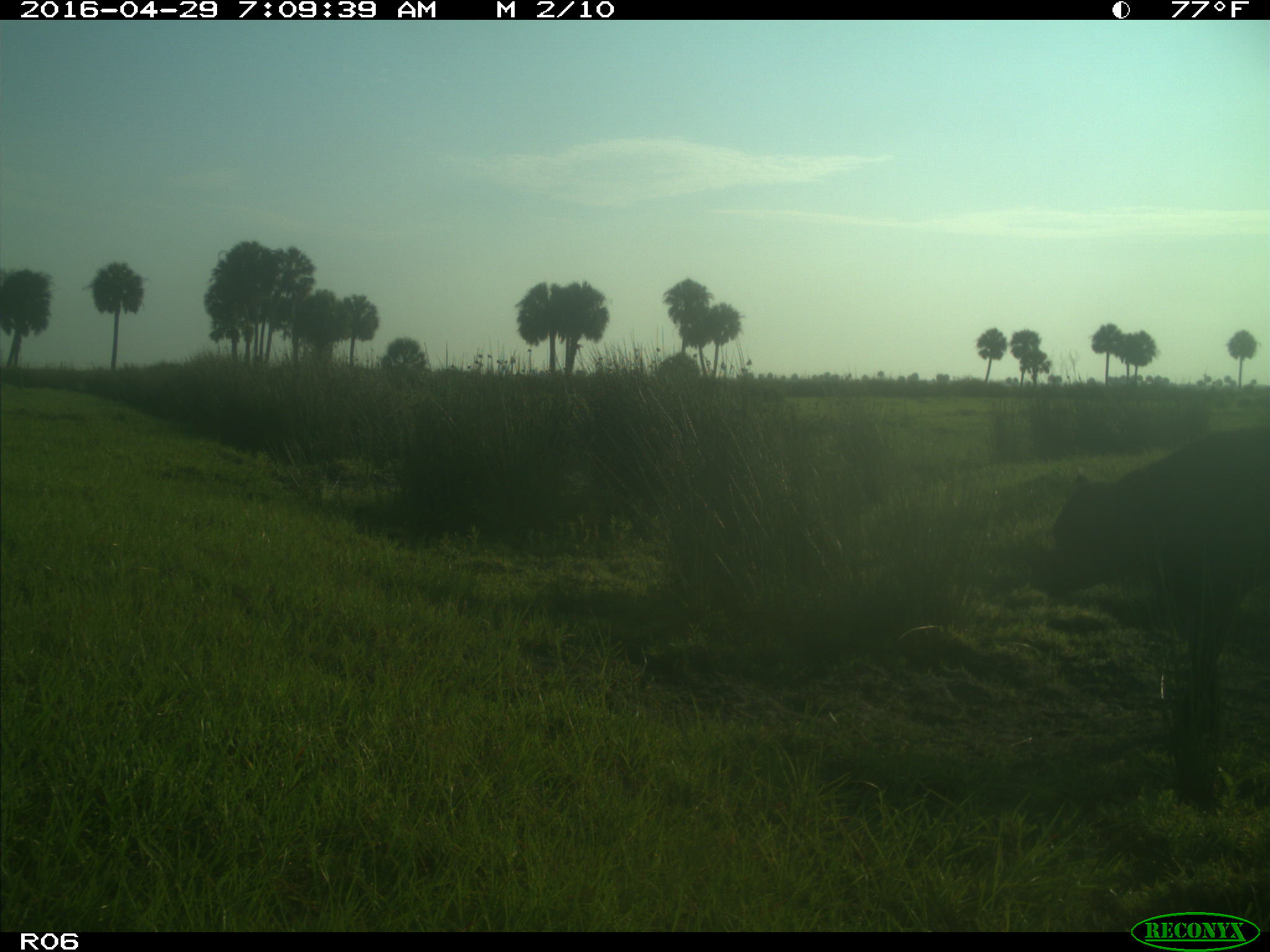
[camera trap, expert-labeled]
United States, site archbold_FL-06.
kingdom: Animalia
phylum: Chordata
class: Mammalia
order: Artiodactyla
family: Bovidae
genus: Bos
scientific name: Bos taurus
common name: domestic cow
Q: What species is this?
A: Bos taurus (domestic cow).